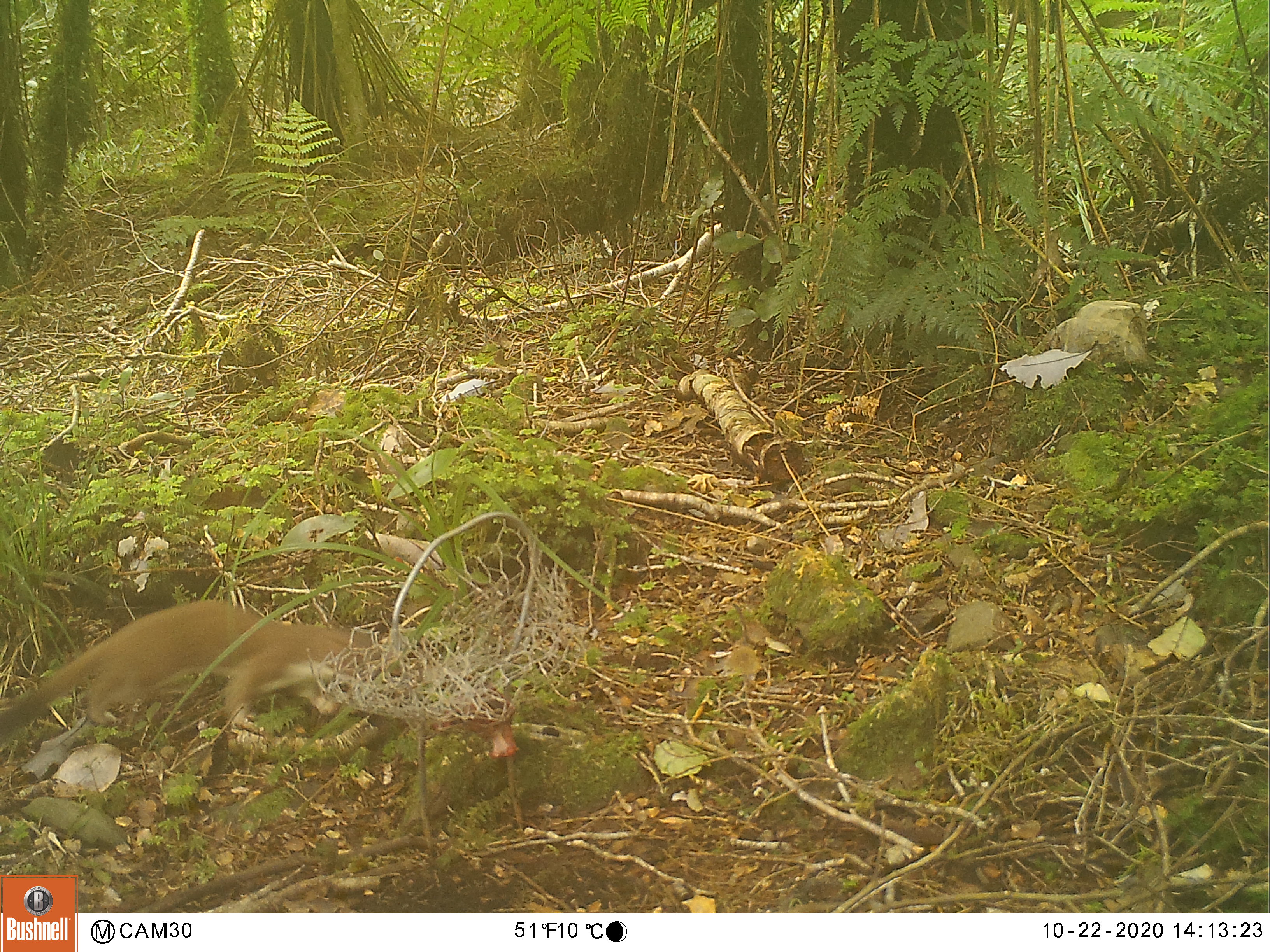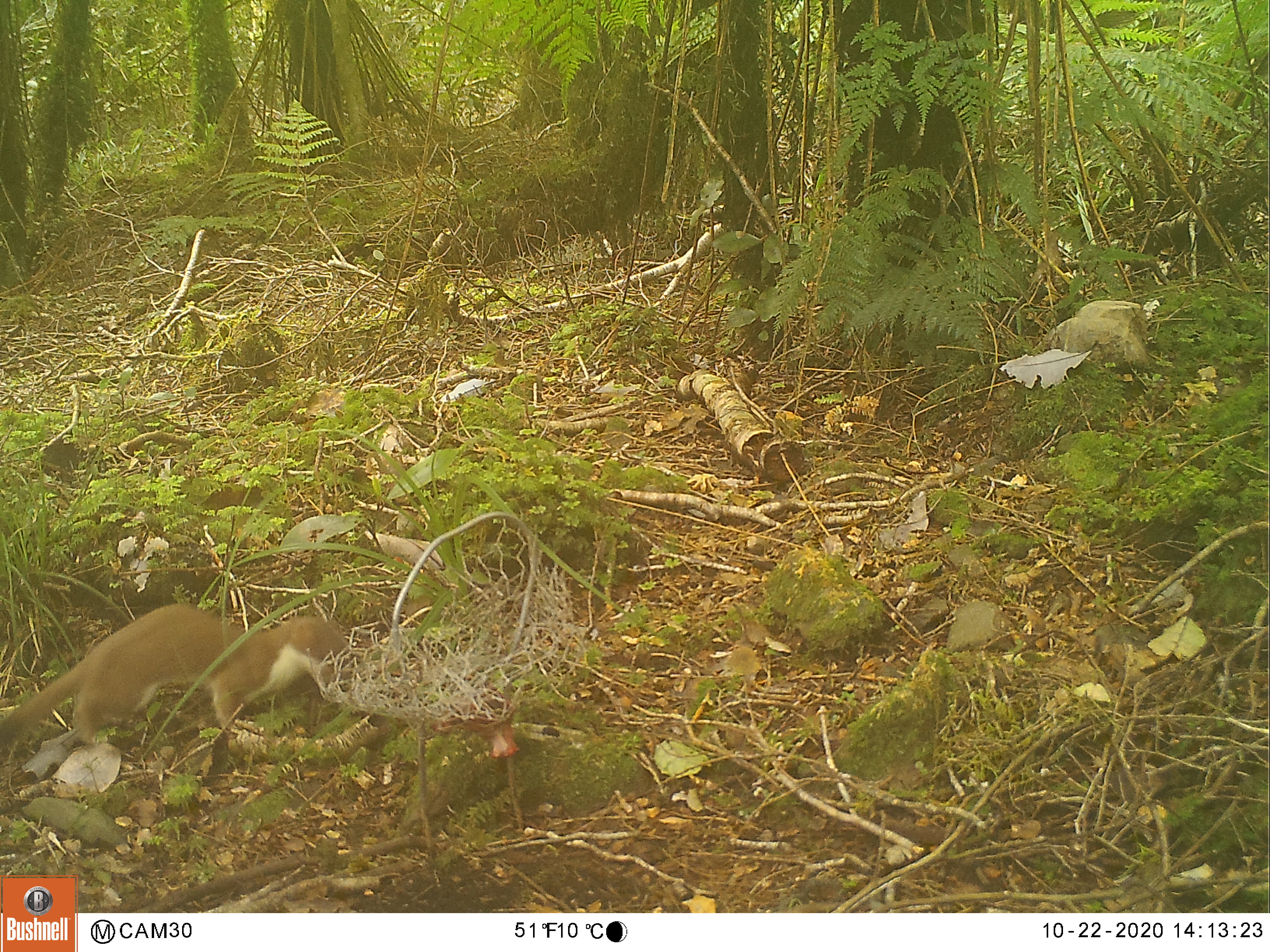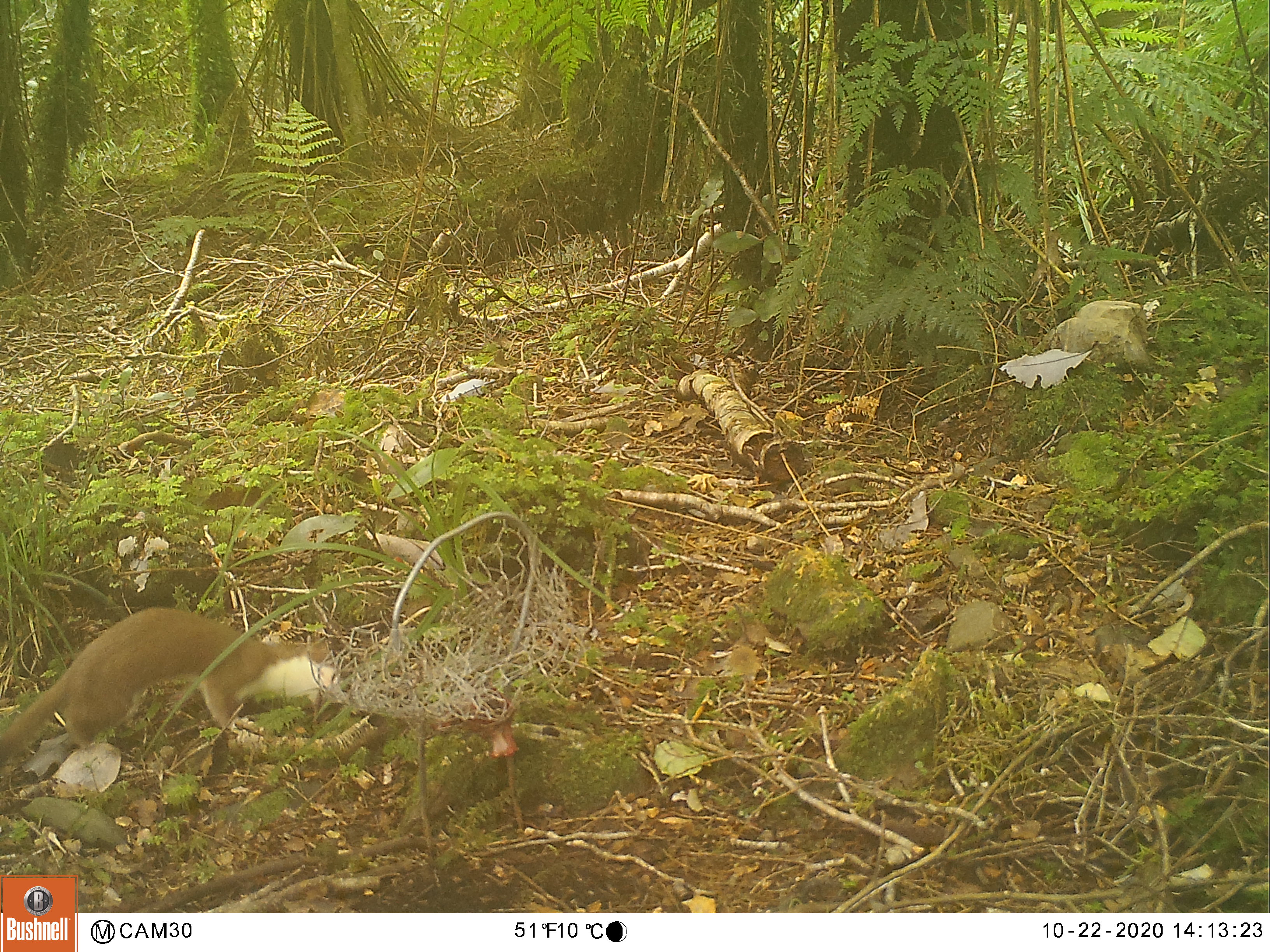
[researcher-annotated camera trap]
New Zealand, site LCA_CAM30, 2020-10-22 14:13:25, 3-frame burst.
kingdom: Animalia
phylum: Chordata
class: Mammalia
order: Carnivora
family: Mustelidae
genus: Mustela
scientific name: Mustela erminea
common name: stoat